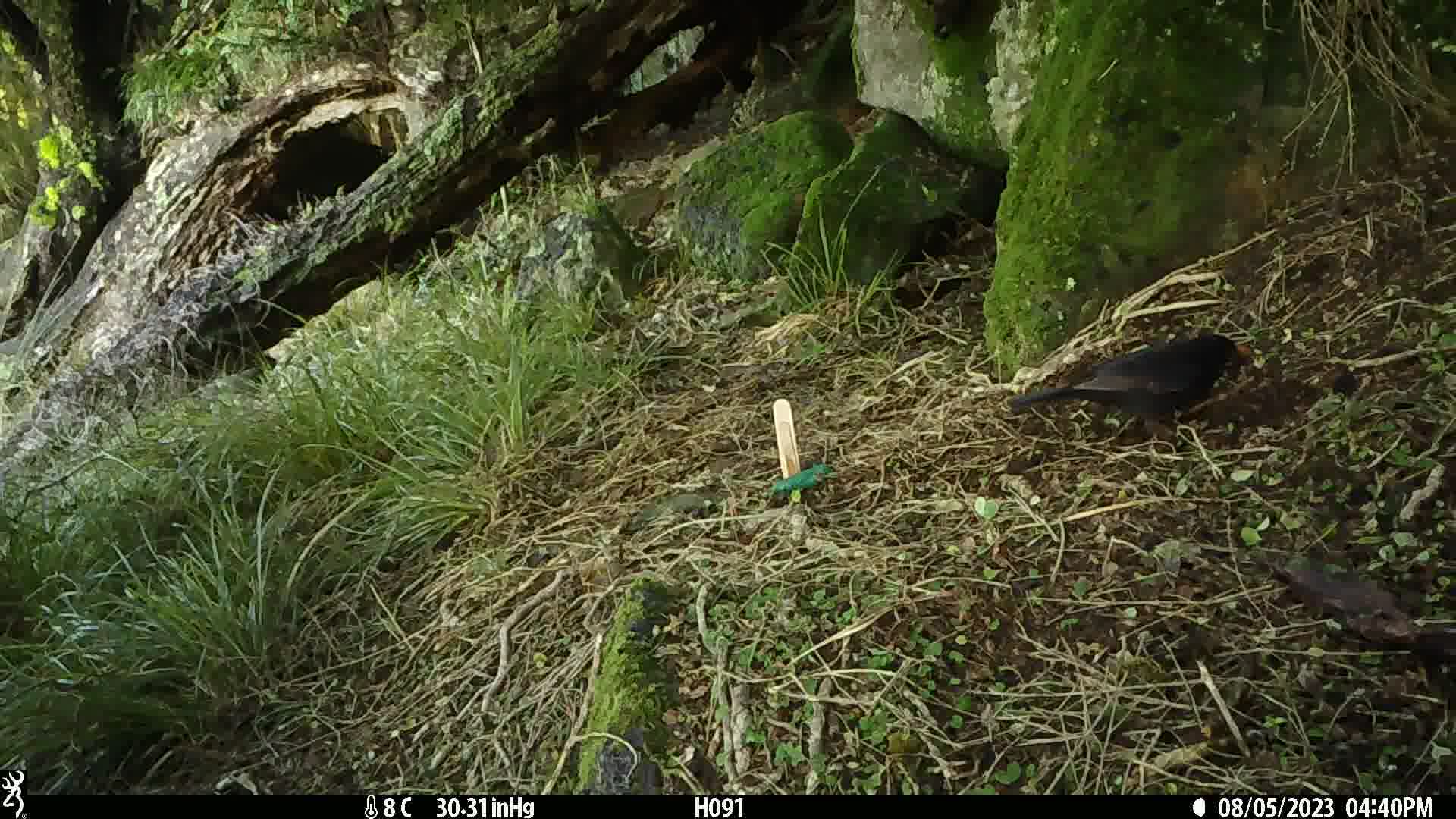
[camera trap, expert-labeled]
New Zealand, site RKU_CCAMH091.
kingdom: Animalia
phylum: Chordata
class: Aves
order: Passeriformes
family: Turdidae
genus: Turdus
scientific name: Turdus merula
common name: eurasian blackbird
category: blackbird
Blackbird (eurasian blackbird) (Turdus merula).